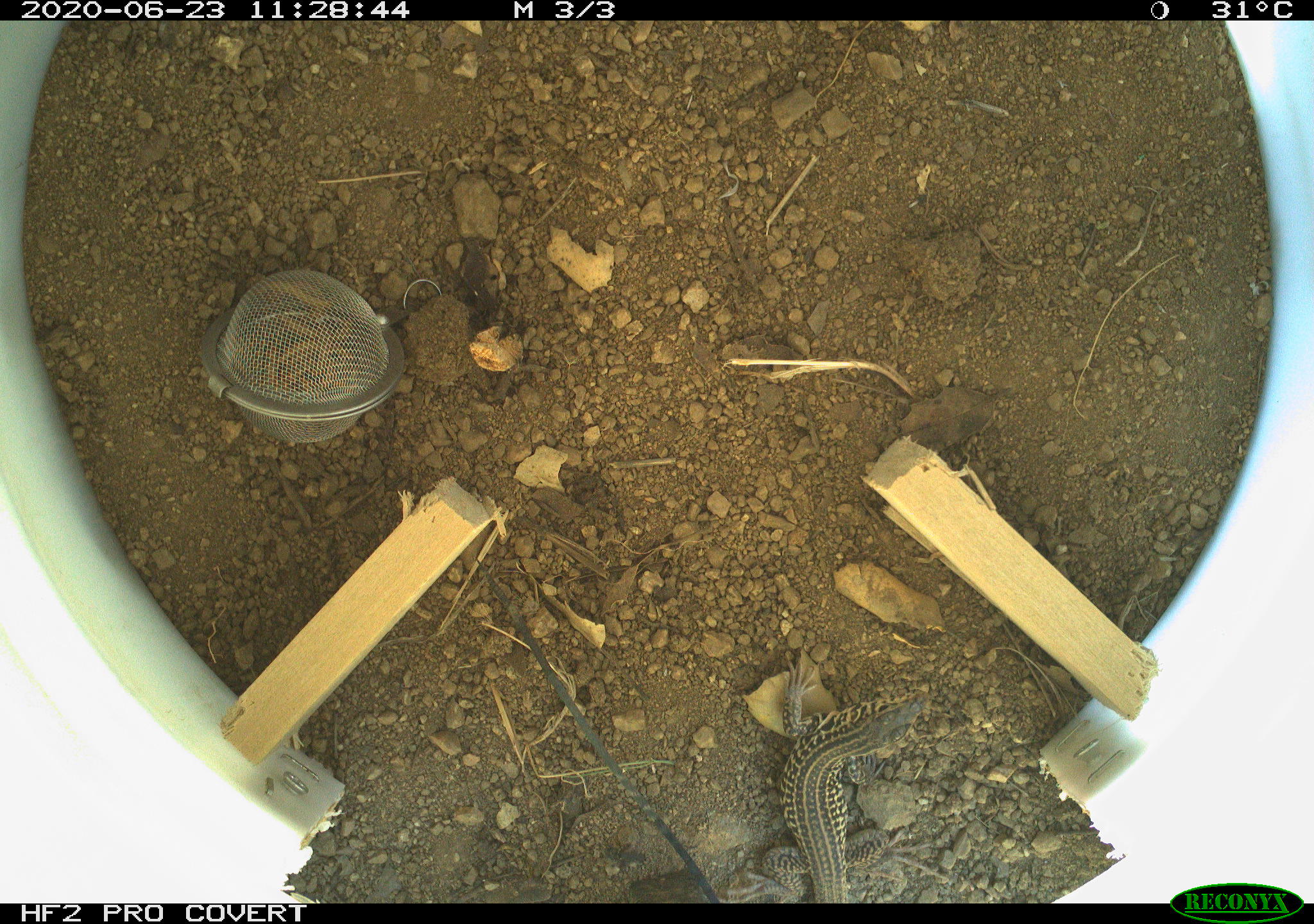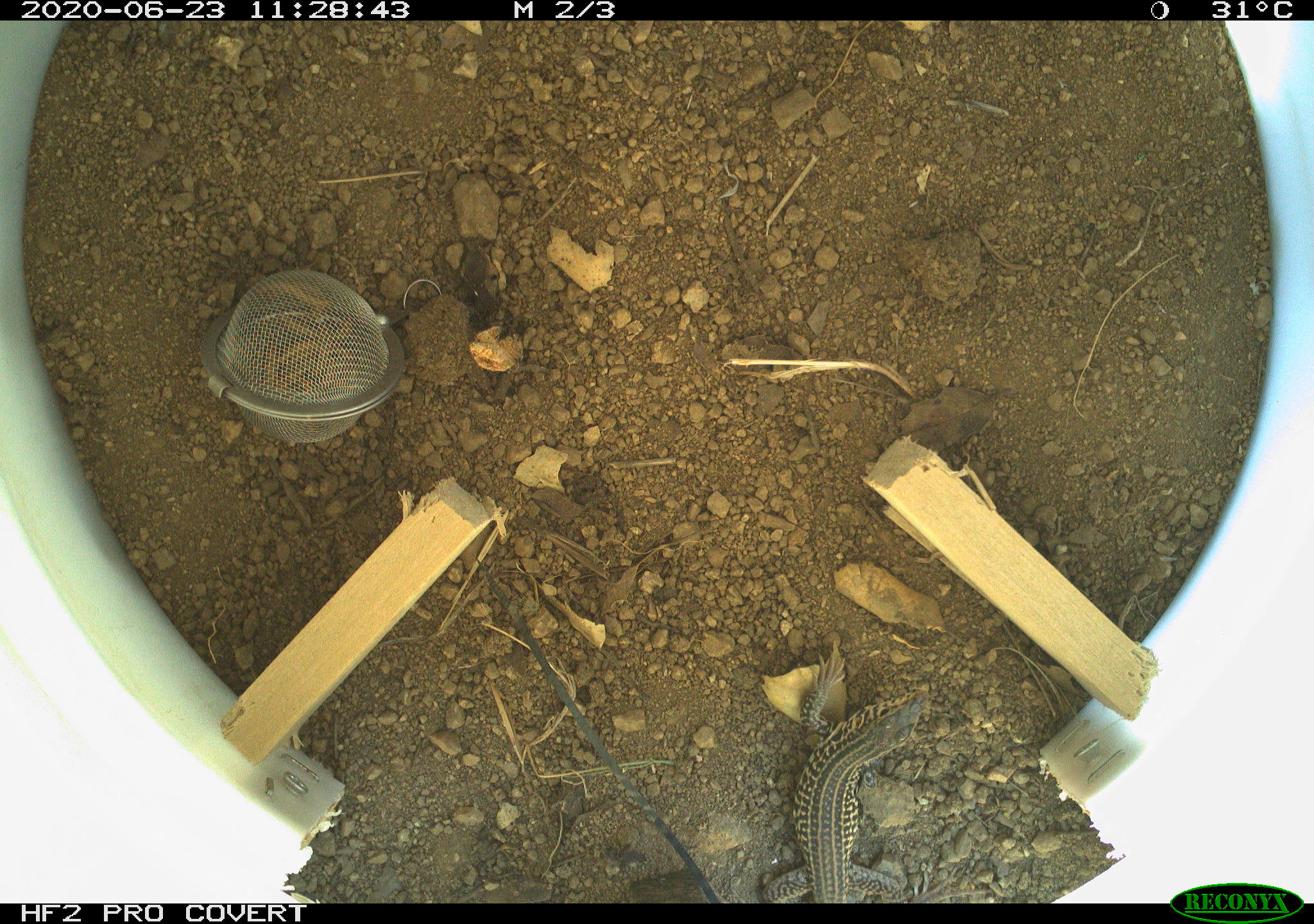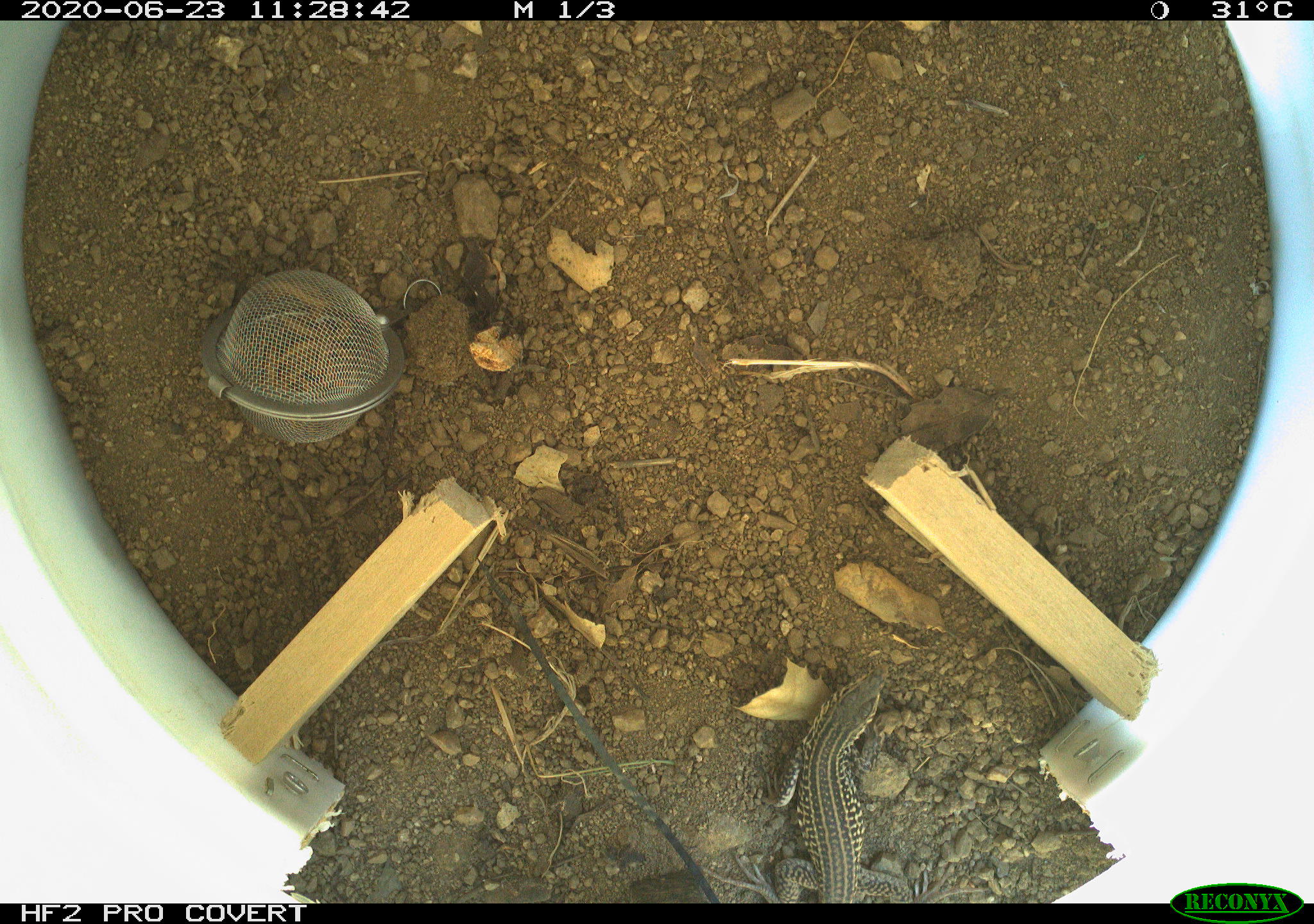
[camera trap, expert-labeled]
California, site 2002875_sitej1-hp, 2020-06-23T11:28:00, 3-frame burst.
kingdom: Animalia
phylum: Chordata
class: Reptilia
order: Squamata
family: Teiidae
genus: Aspidoscelis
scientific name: Aspidoscelis tigris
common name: western whiptail